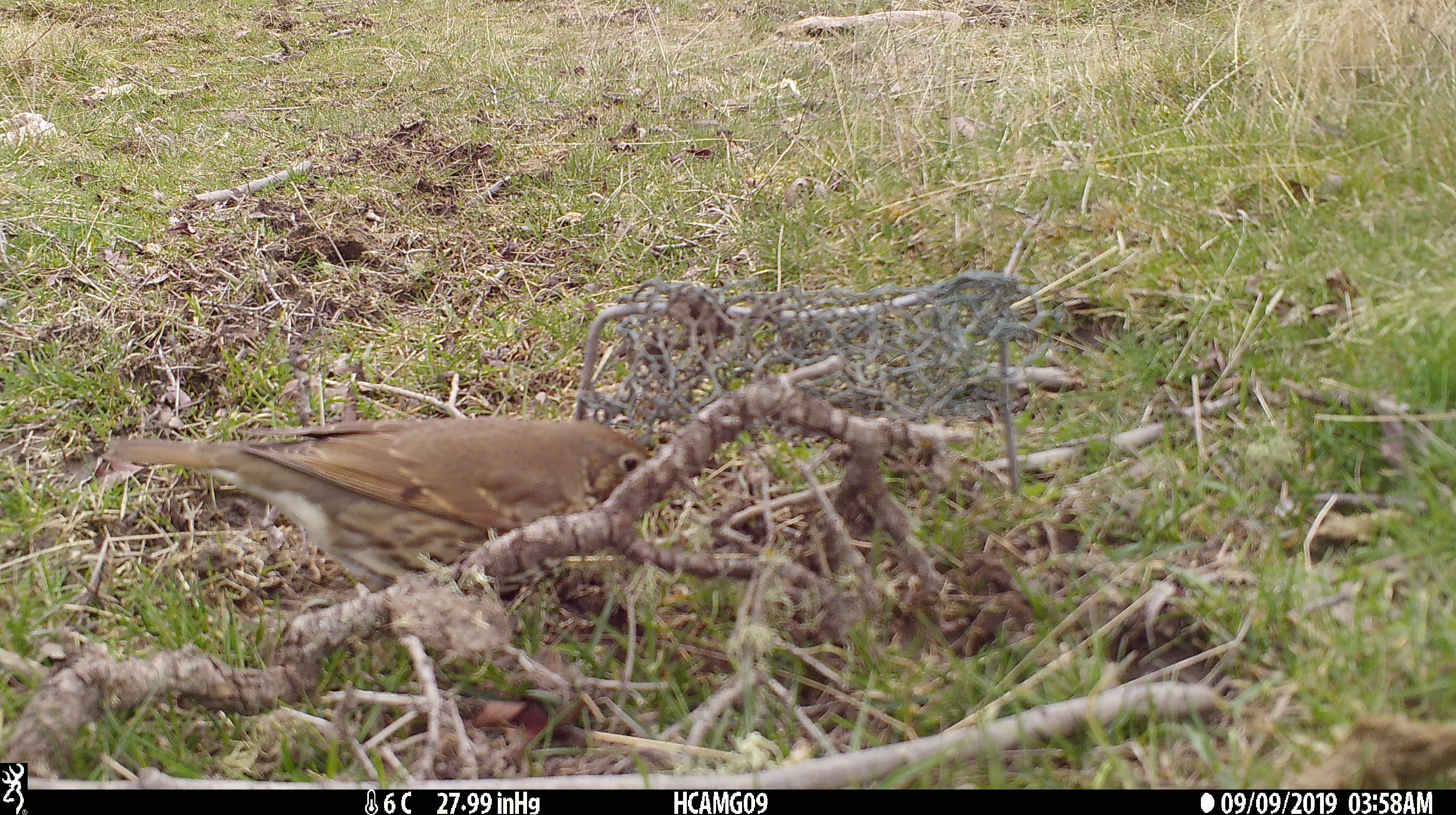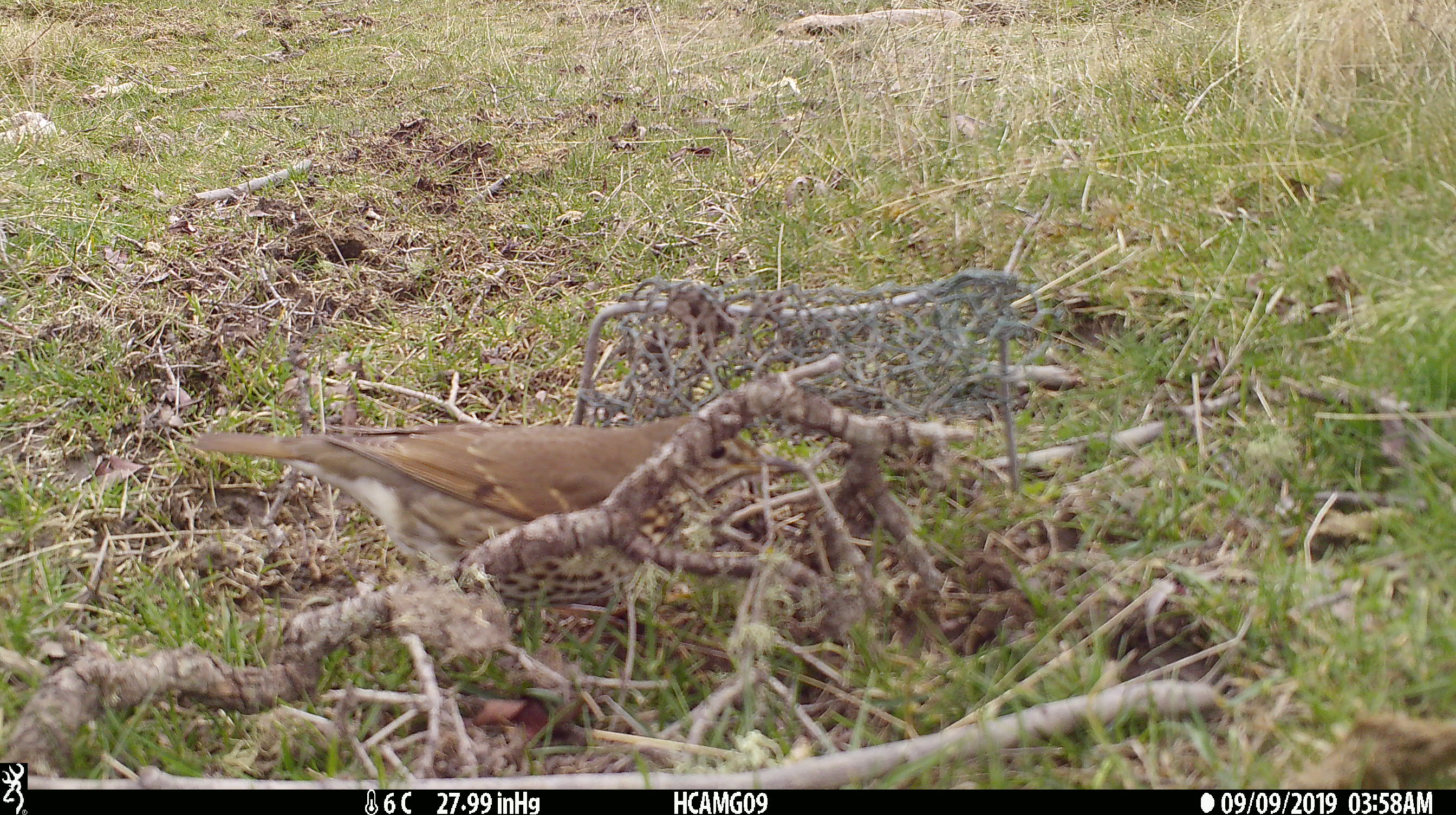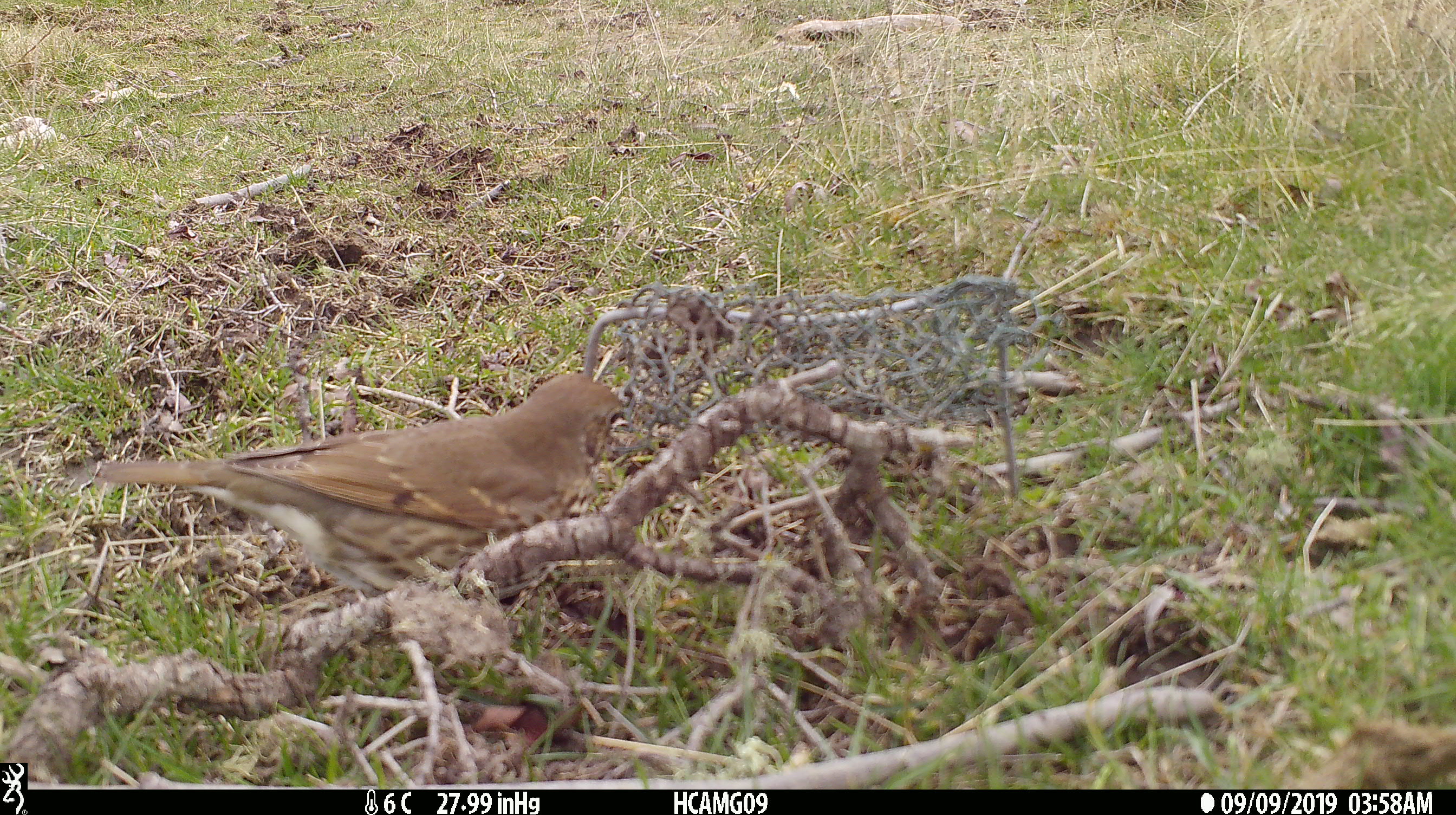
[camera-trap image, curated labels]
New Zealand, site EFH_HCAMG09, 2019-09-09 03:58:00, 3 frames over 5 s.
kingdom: Animalia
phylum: Chordata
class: Aves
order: Passeriformes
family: Turdidae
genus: Turdus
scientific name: Turdus philomelos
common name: song thrush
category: thrush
Thrush (song thrush) (Turdus philomelos).